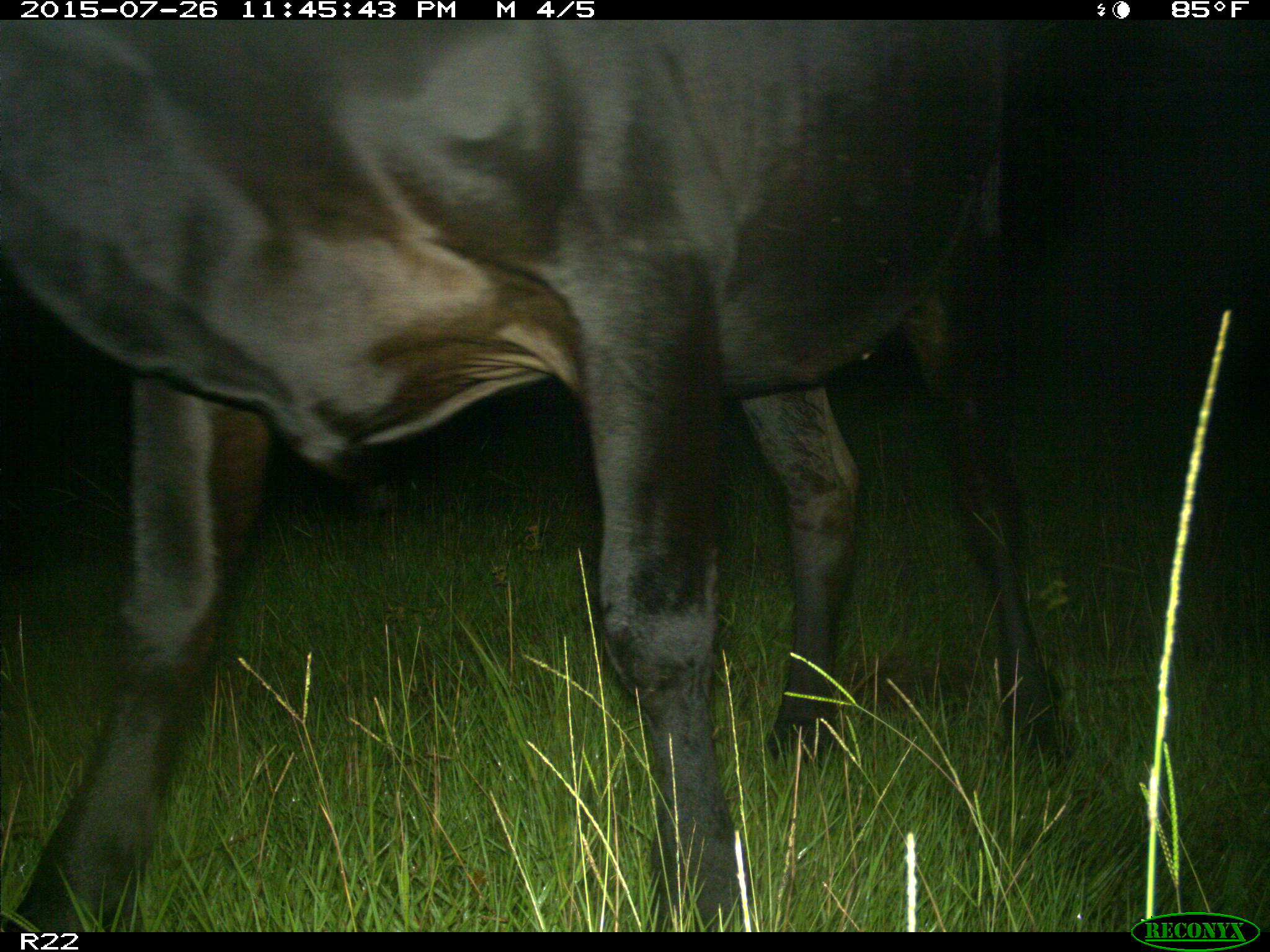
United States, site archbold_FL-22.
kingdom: Animalia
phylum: Chordata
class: Mammalia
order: Artiodactyla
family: Bovidae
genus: Bos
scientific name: Bos taurus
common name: domestic cow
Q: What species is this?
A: Bos taurus (domestic cow).